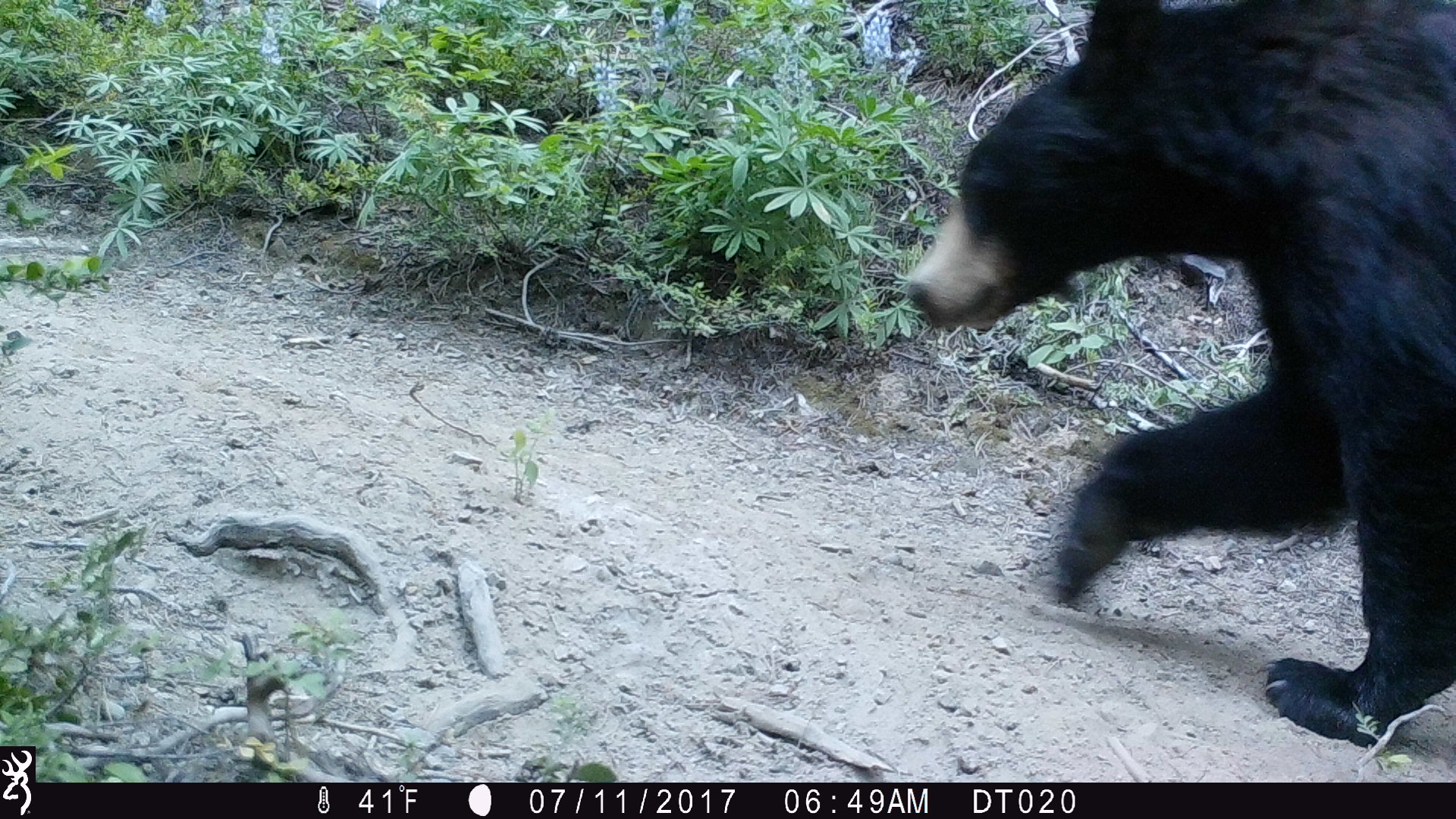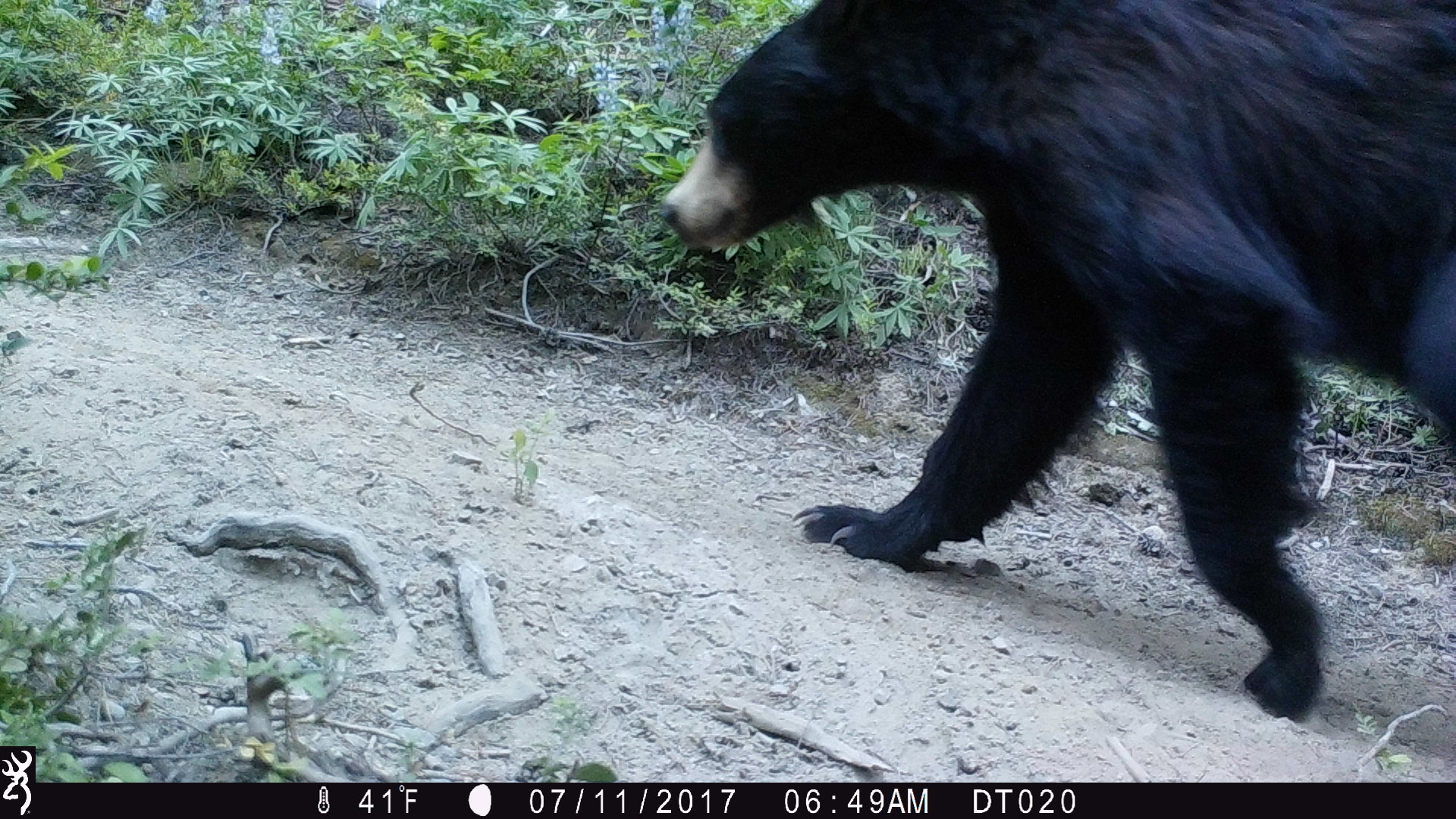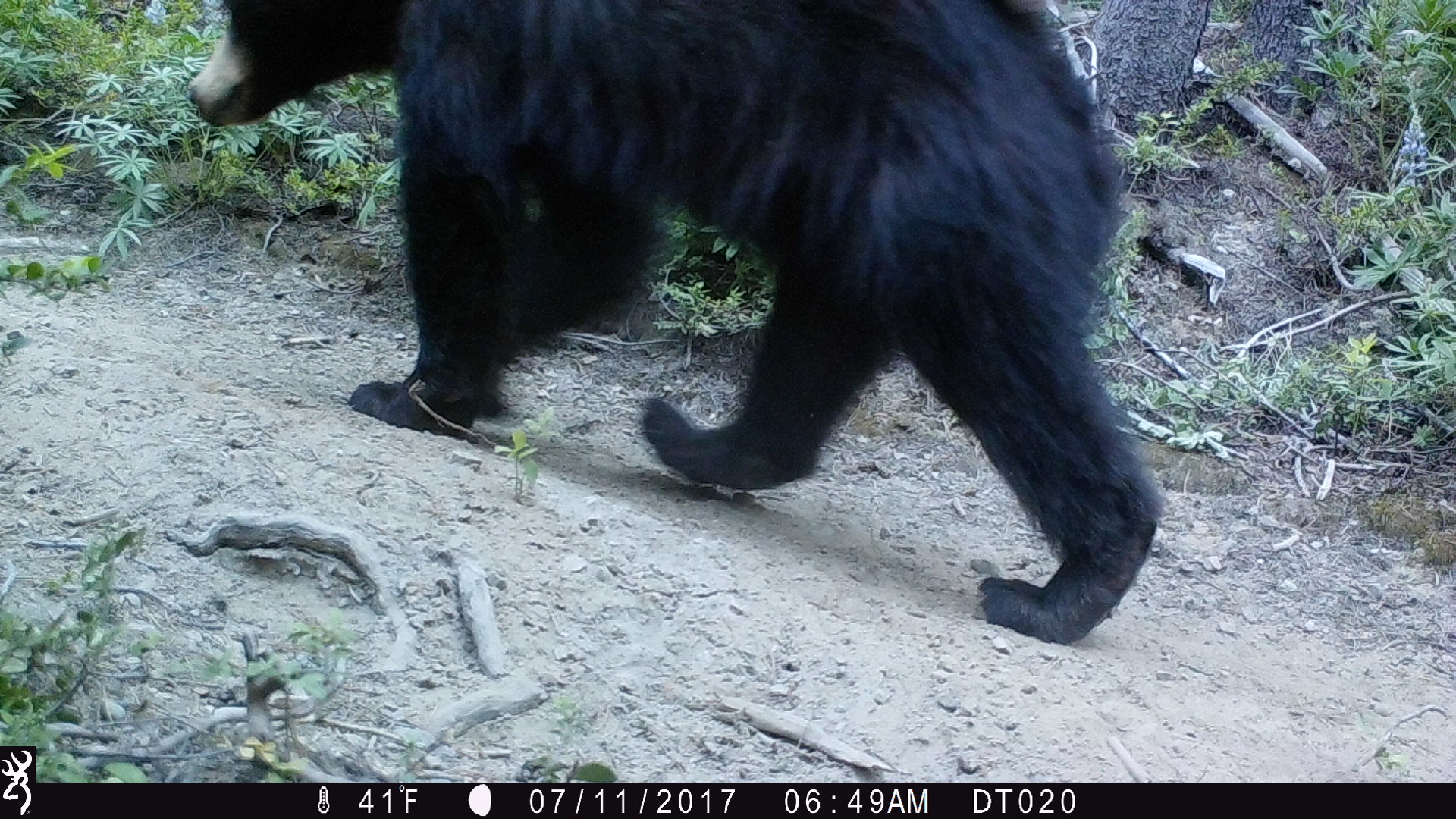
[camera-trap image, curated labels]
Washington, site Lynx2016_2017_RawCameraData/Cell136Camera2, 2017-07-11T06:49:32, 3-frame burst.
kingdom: Animalia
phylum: Chordata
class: Mammalia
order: Carnivora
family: Ursidae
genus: Ursus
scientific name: Ursus americanus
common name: american black bear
Ursus americanus (american black bear). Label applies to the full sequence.